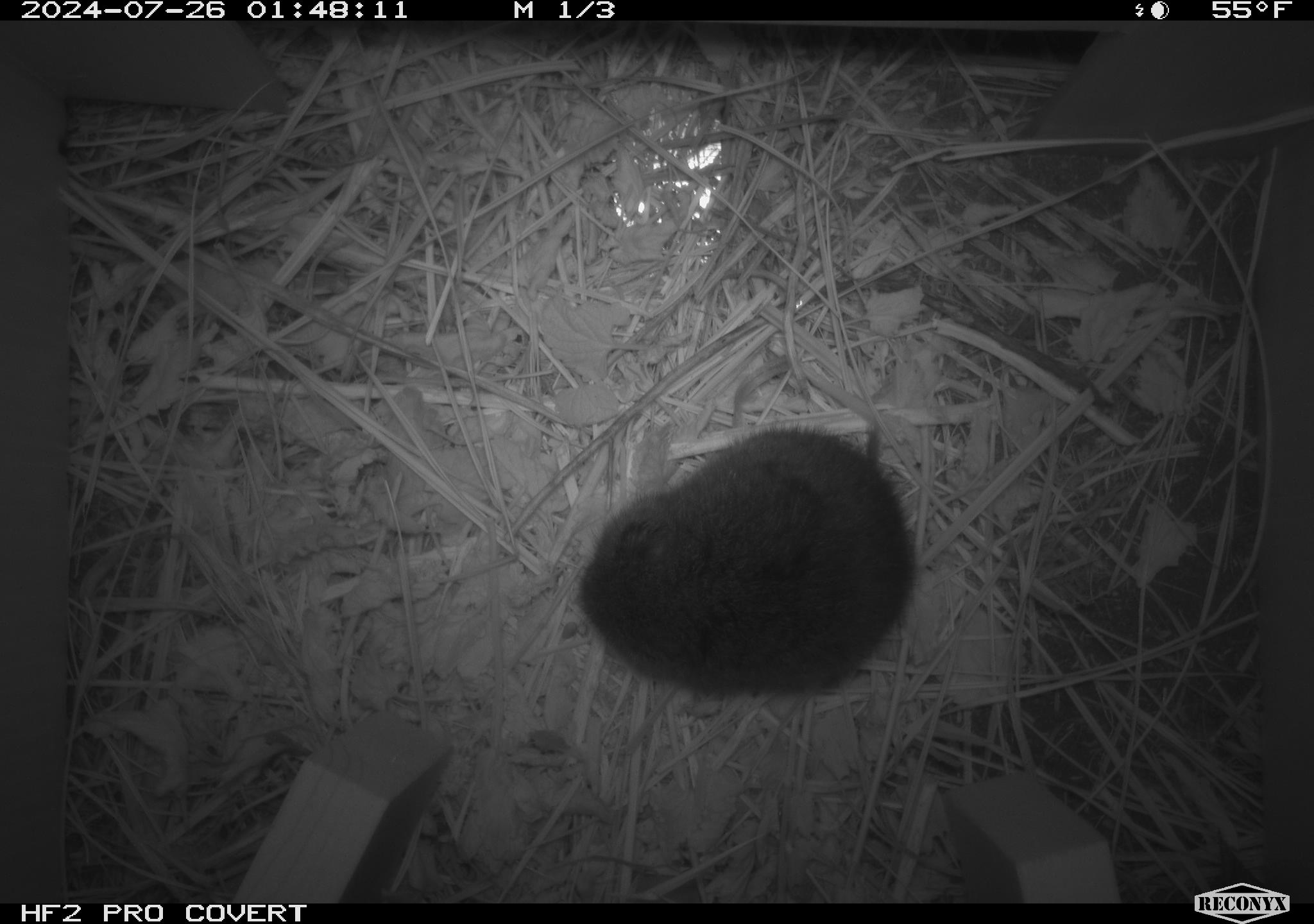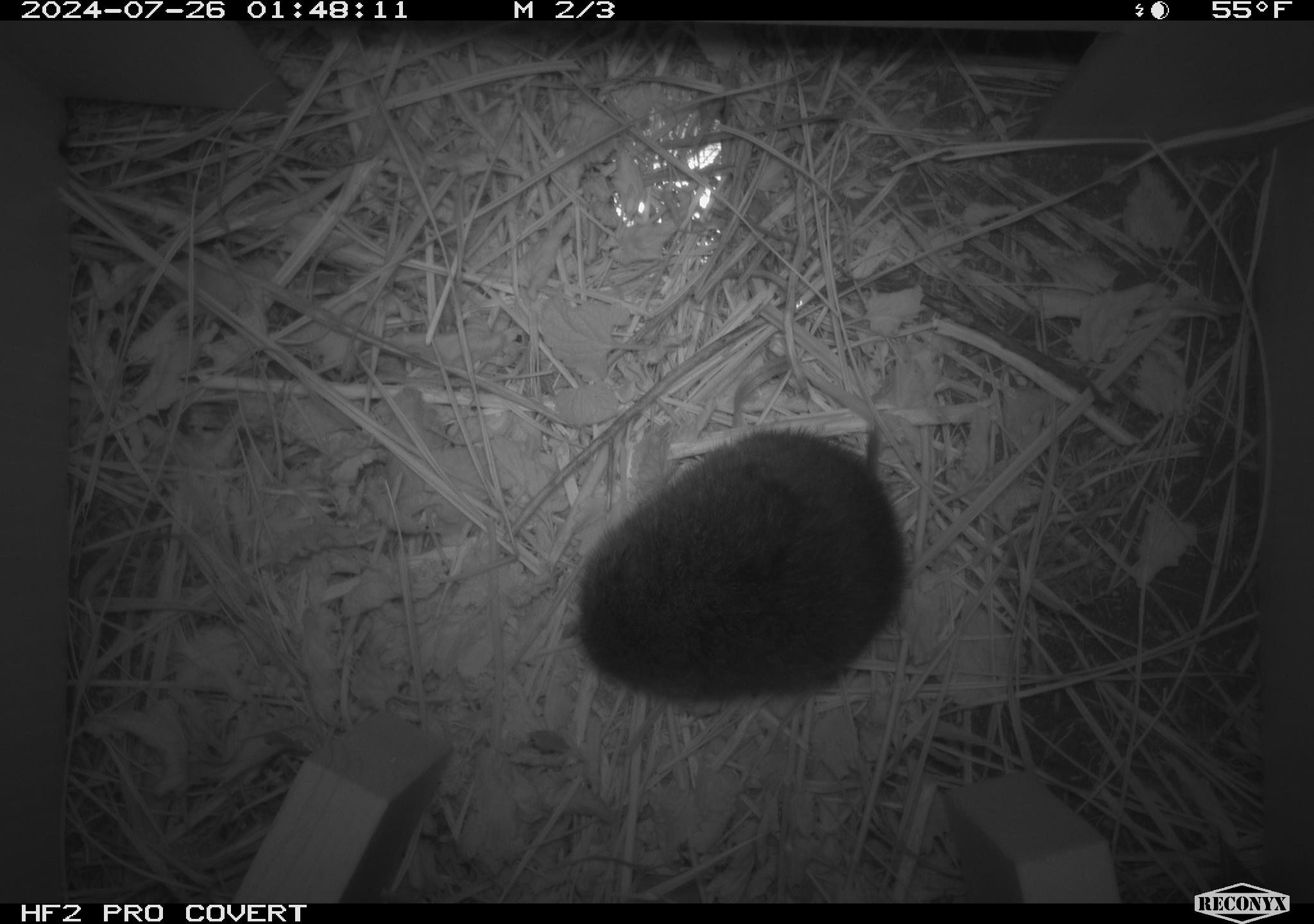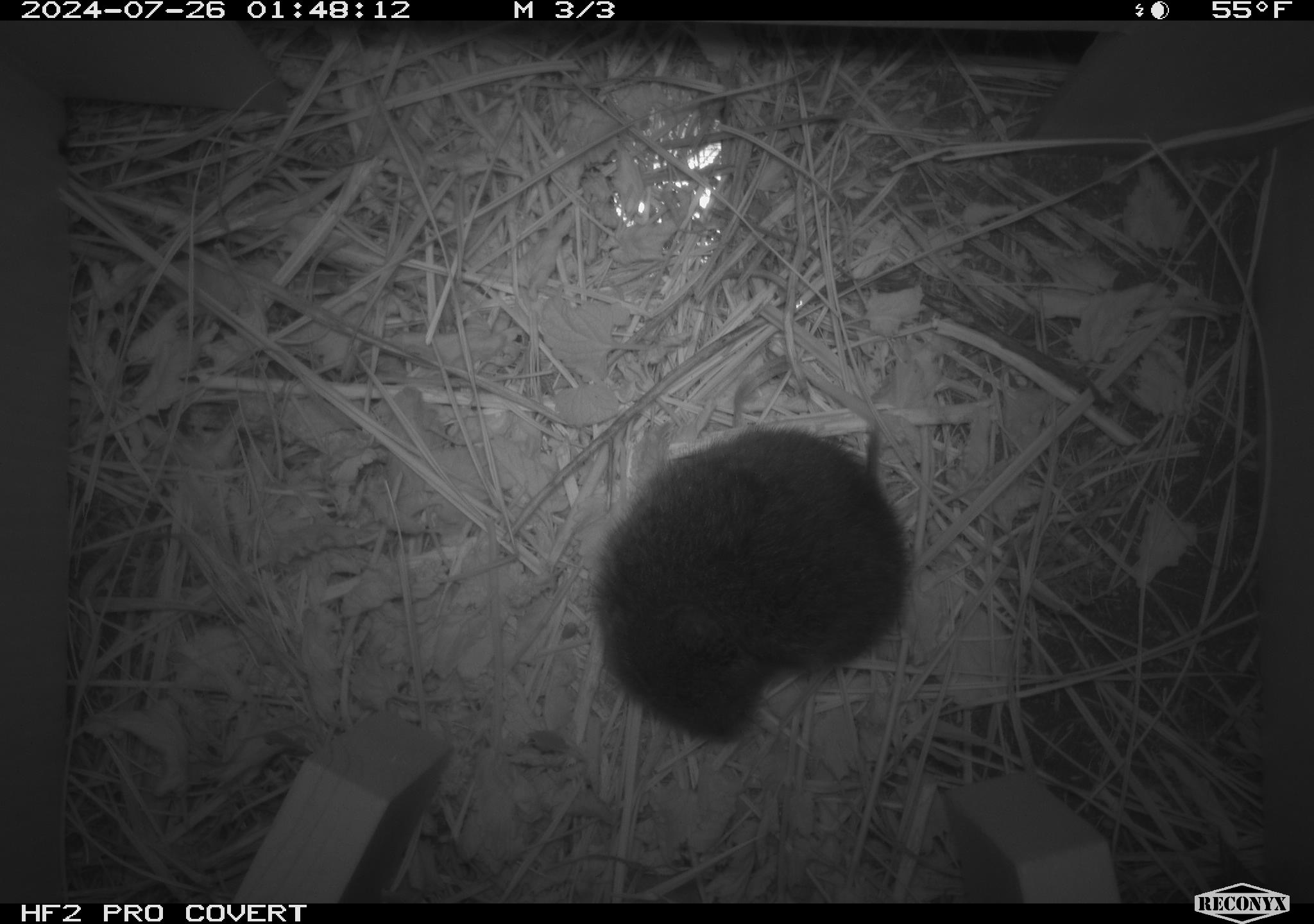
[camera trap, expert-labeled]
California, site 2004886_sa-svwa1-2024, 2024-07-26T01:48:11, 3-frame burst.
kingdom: Animalia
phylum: Chordata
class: Mammalia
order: Rodentia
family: Cricetidae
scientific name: Arvicolinae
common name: voles, lemmings, and muskrats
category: arvicolinae subfamily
Arvicolinae subfamily (voles, lemmings, and muskrats) (Arvicolinae).